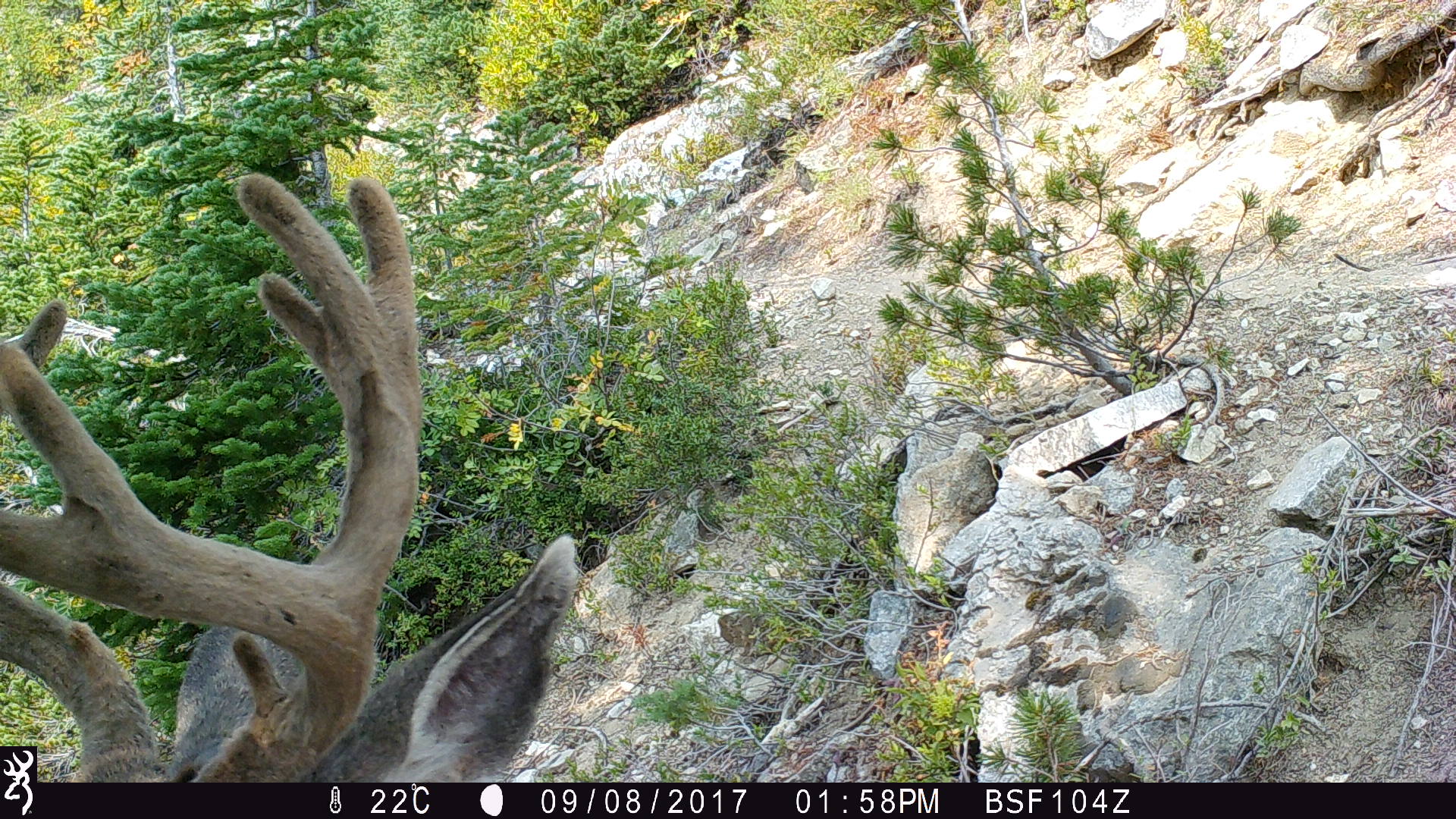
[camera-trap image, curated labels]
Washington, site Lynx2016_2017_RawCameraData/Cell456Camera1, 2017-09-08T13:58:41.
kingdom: Animalia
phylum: Chordata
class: Mammalia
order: Artiodactyla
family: Cervidae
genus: Odocoileus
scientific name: Odocoileus hemionus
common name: mule deer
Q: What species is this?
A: Odocoileus hemionus (mule deer).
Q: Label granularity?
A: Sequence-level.